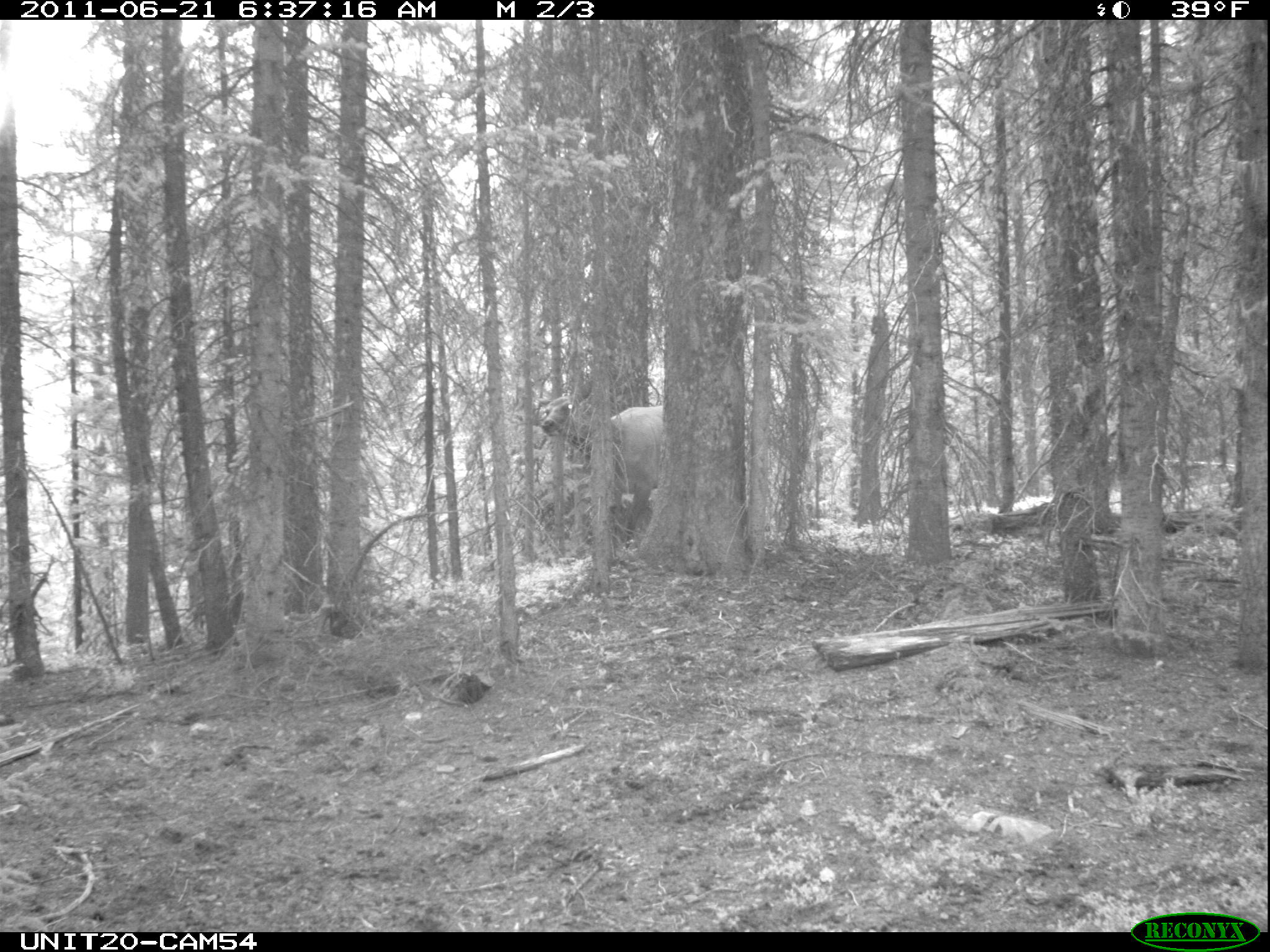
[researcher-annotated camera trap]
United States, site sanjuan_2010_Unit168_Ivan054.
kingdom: Animalia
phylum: Chordata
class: Mammalia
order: Artiodactyla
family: Cervidae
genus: Cervus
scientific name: Cervus elaphus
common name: red deer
Cervus elaphus (red deer).